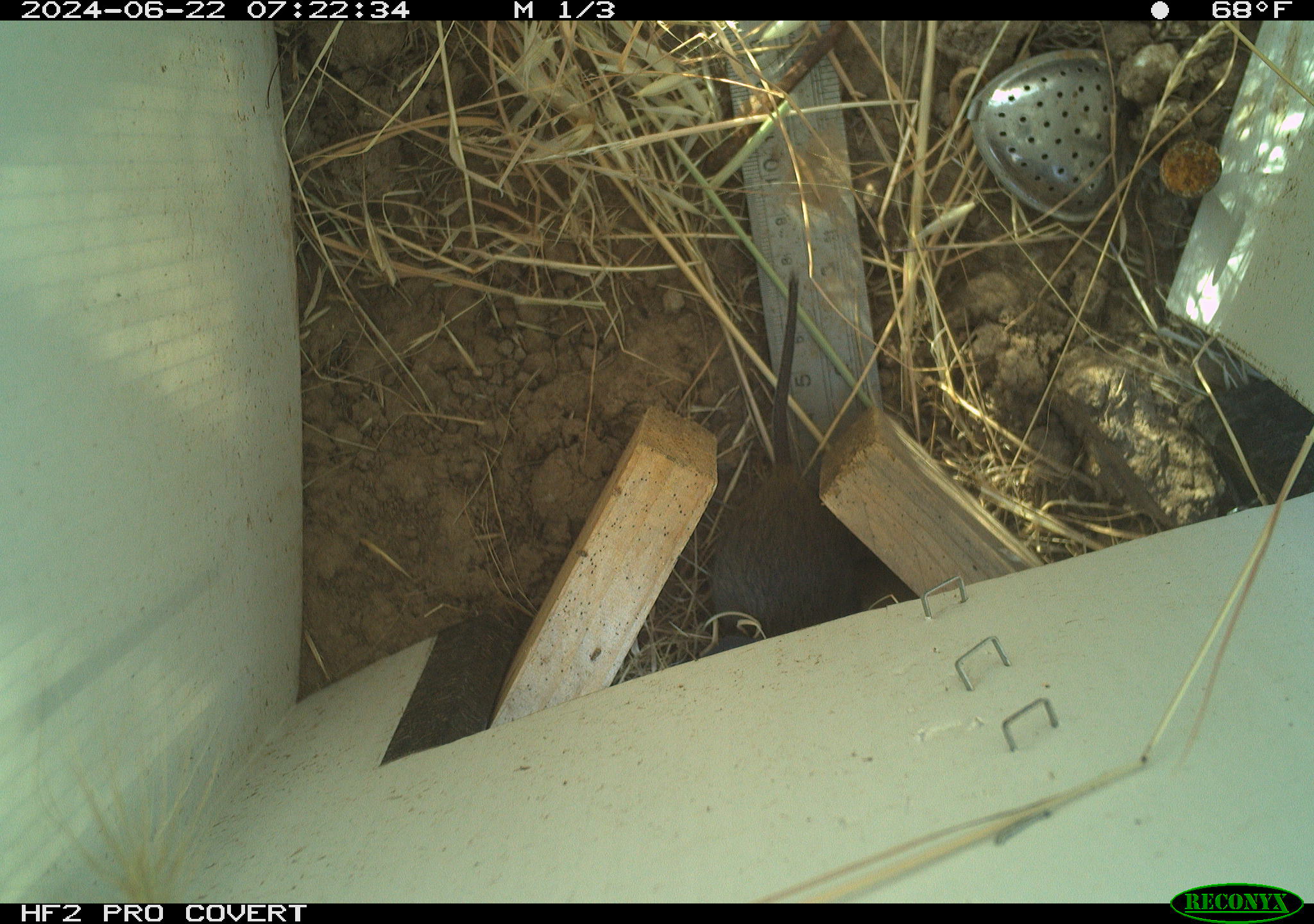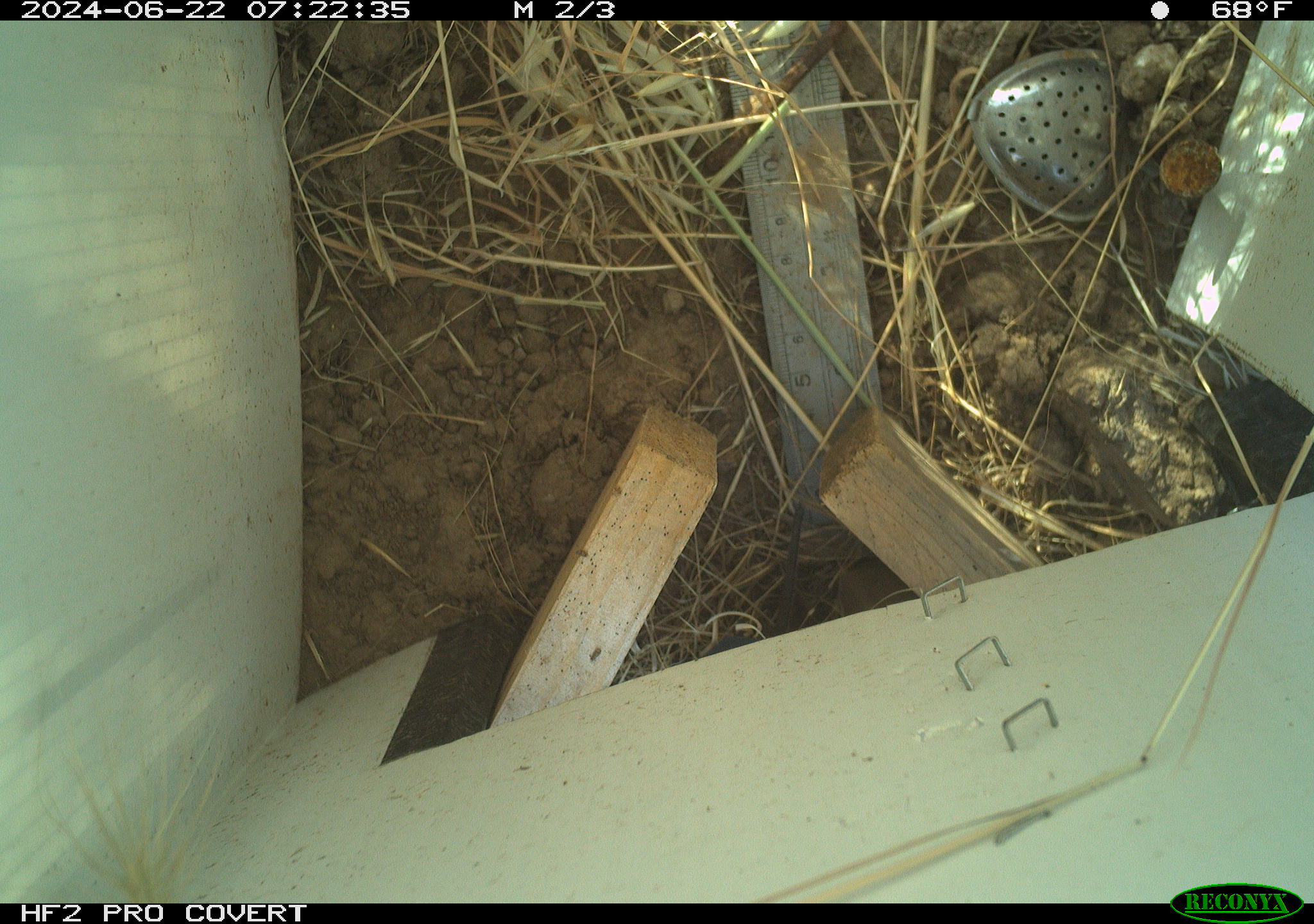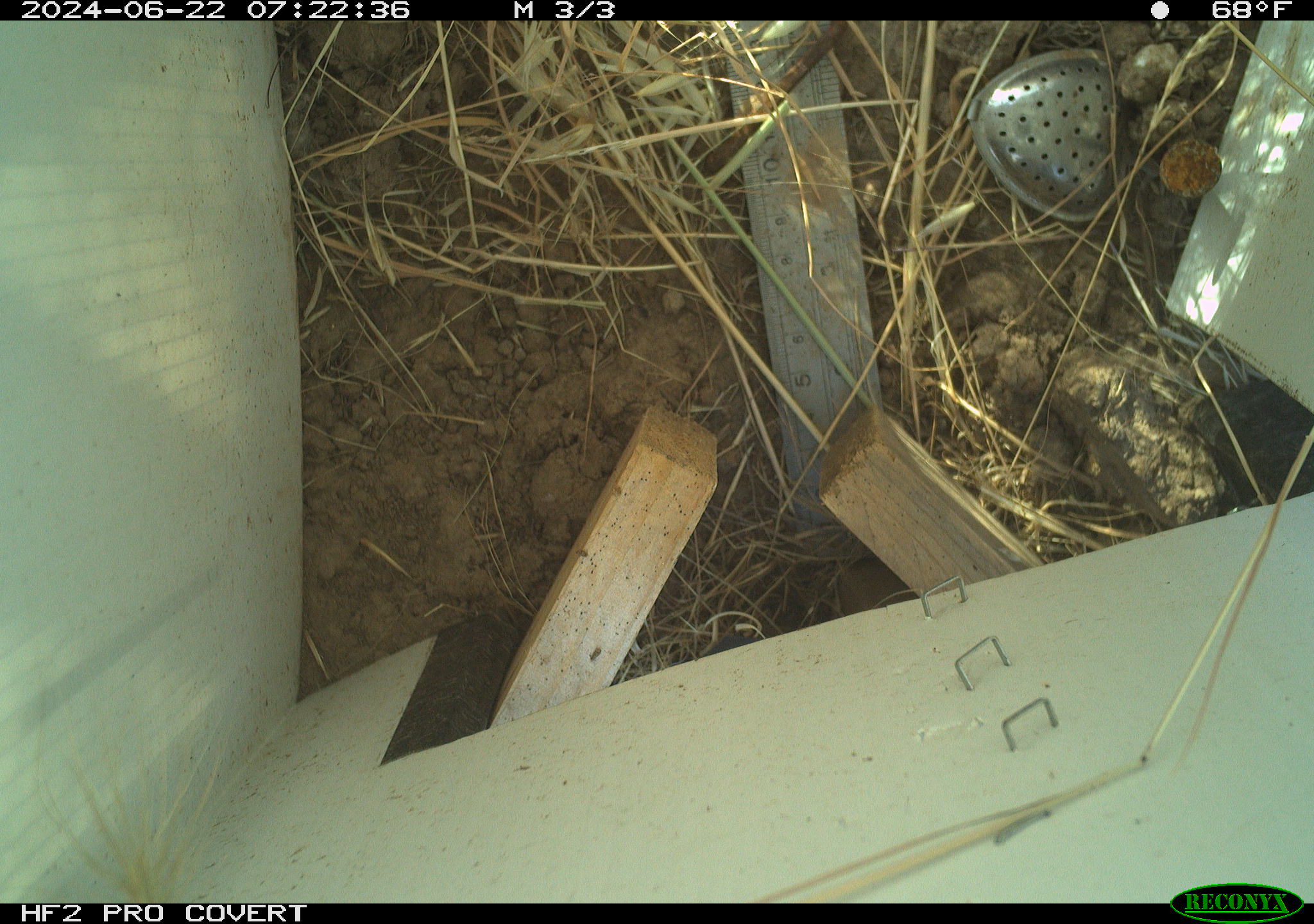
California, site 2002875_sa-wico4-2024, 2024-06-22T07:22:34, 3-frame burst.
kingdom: Animalia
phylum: Chordata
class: Mammalia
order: Rodentia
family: Cricetidae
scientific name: Arvicolinae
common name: voles, lemmings, and muskrats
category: arvicolinae subfamily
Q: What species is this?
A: Arvicolinae subfamily (voles, lemmings, and muskrats) (Arvicolinae).